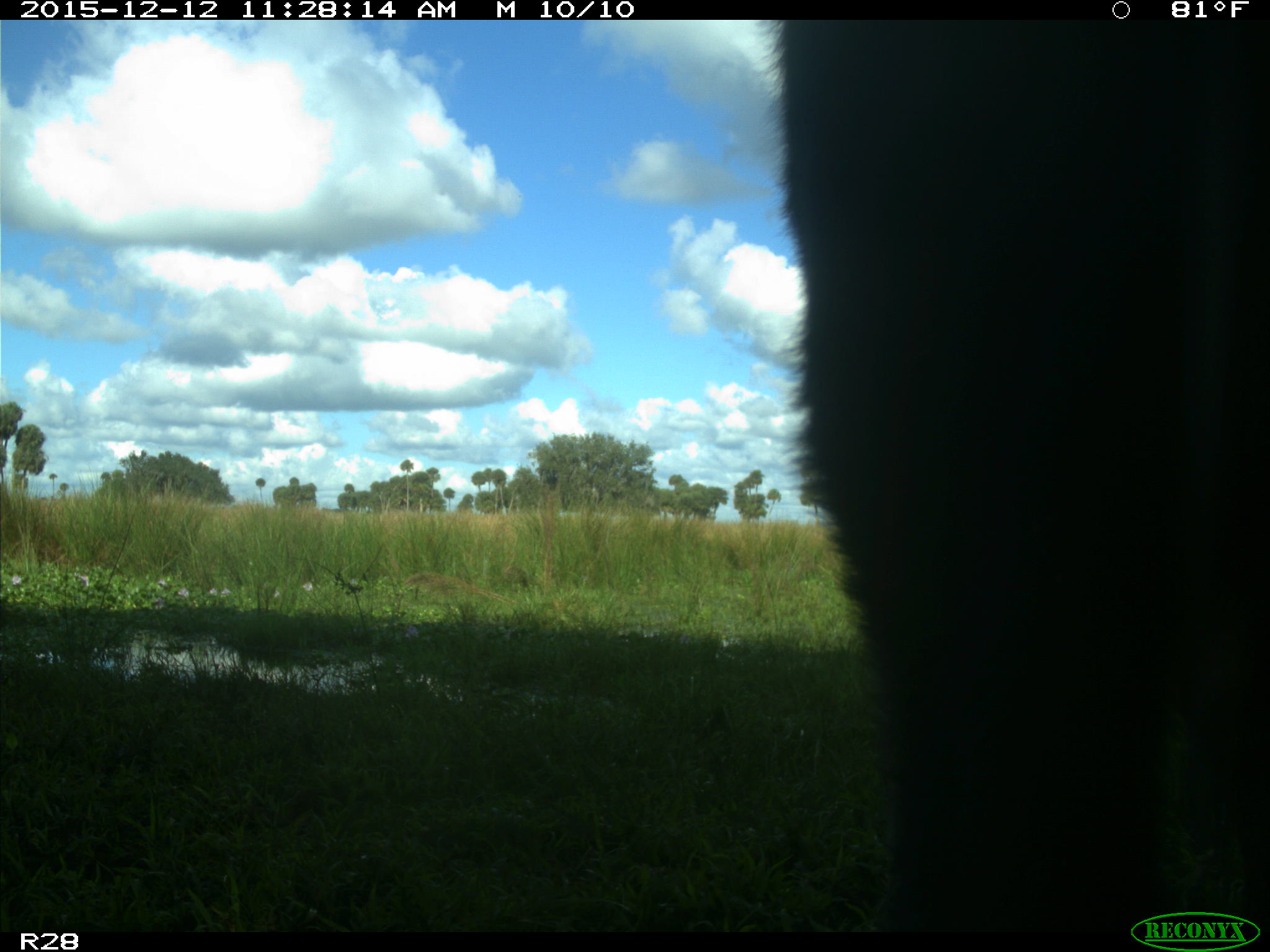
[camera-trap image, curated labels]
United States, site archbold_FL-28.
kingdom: Animalia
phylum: Chordata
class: Mammalia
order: Artiodactyla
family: Bovidae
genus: Bos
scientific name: Bos taurus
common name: domestic cow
Bos taurus (domestic cow).